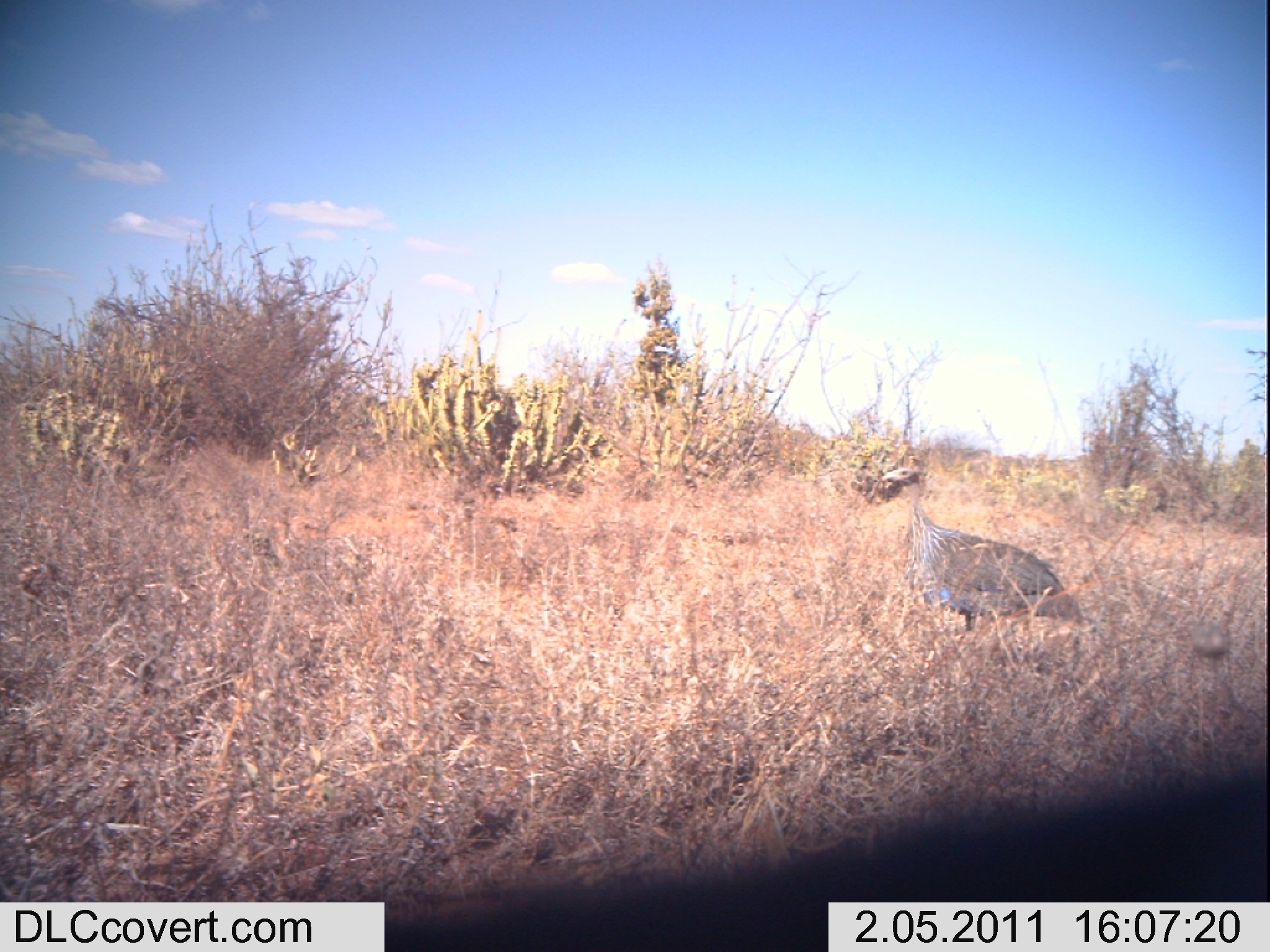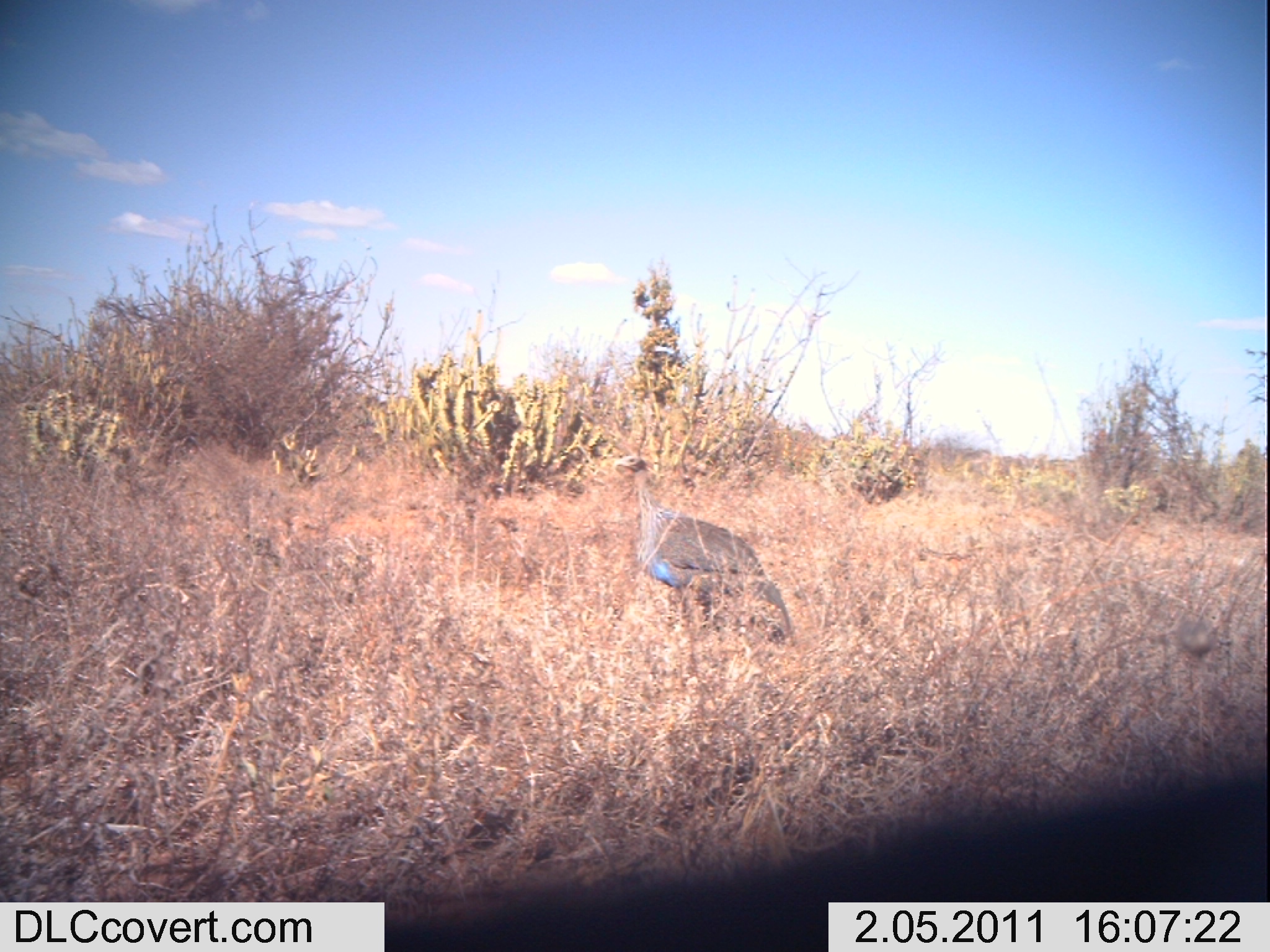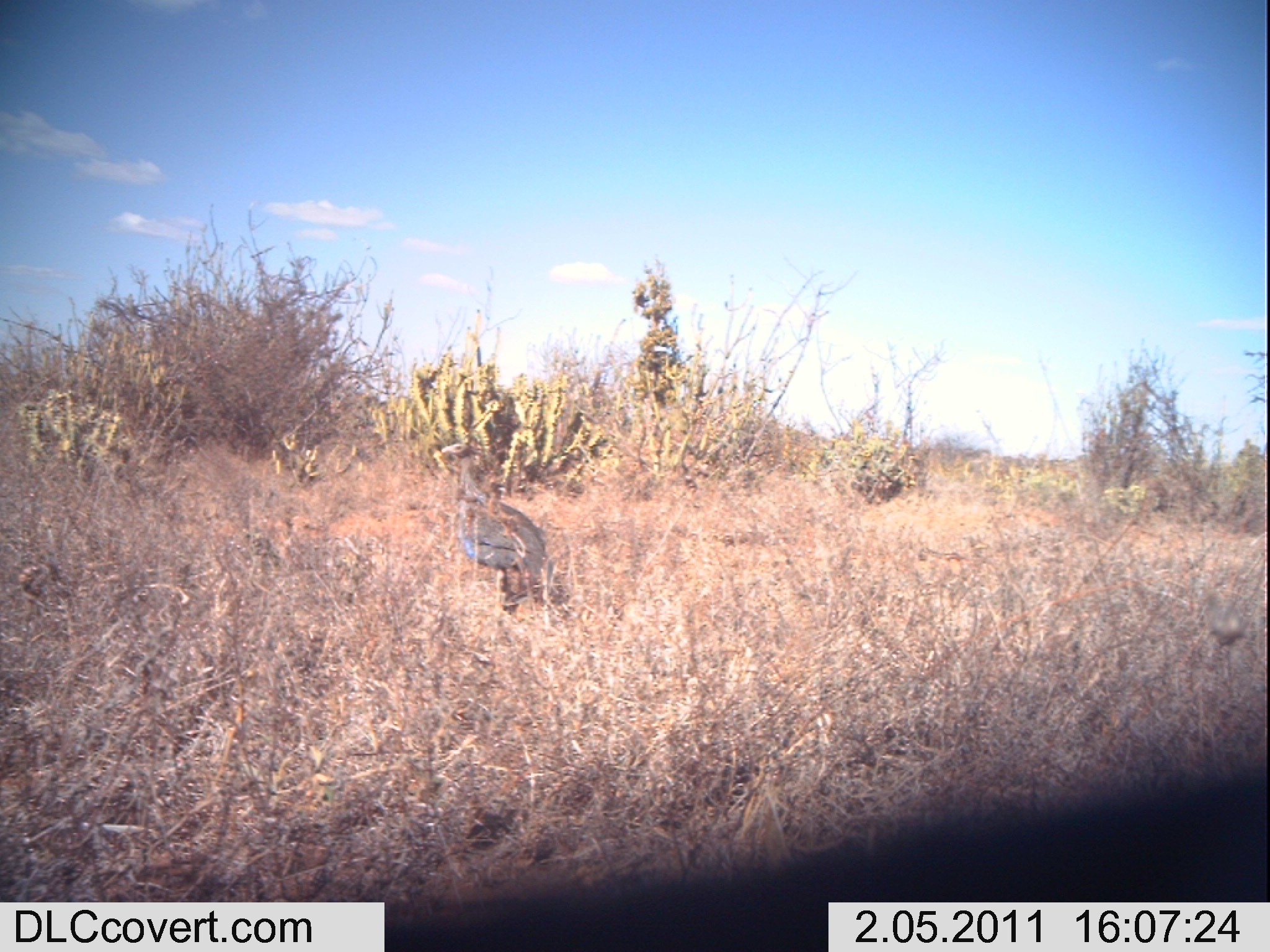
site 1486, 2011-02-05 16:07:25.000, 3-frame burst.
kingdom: Animalia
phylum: Chordata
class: Aves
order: Galliformes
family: Numididae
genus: Acryllium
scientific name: Acryllium vulturinum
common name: vulturine guineafowl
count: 1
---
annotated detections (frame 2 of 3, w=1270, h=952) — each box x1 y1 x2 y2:
acryllium vulturinum: 613 453 797 646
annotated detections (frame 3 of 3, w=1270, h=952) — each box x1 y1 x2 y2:
acryllium vulturinum: 441 441 575 626